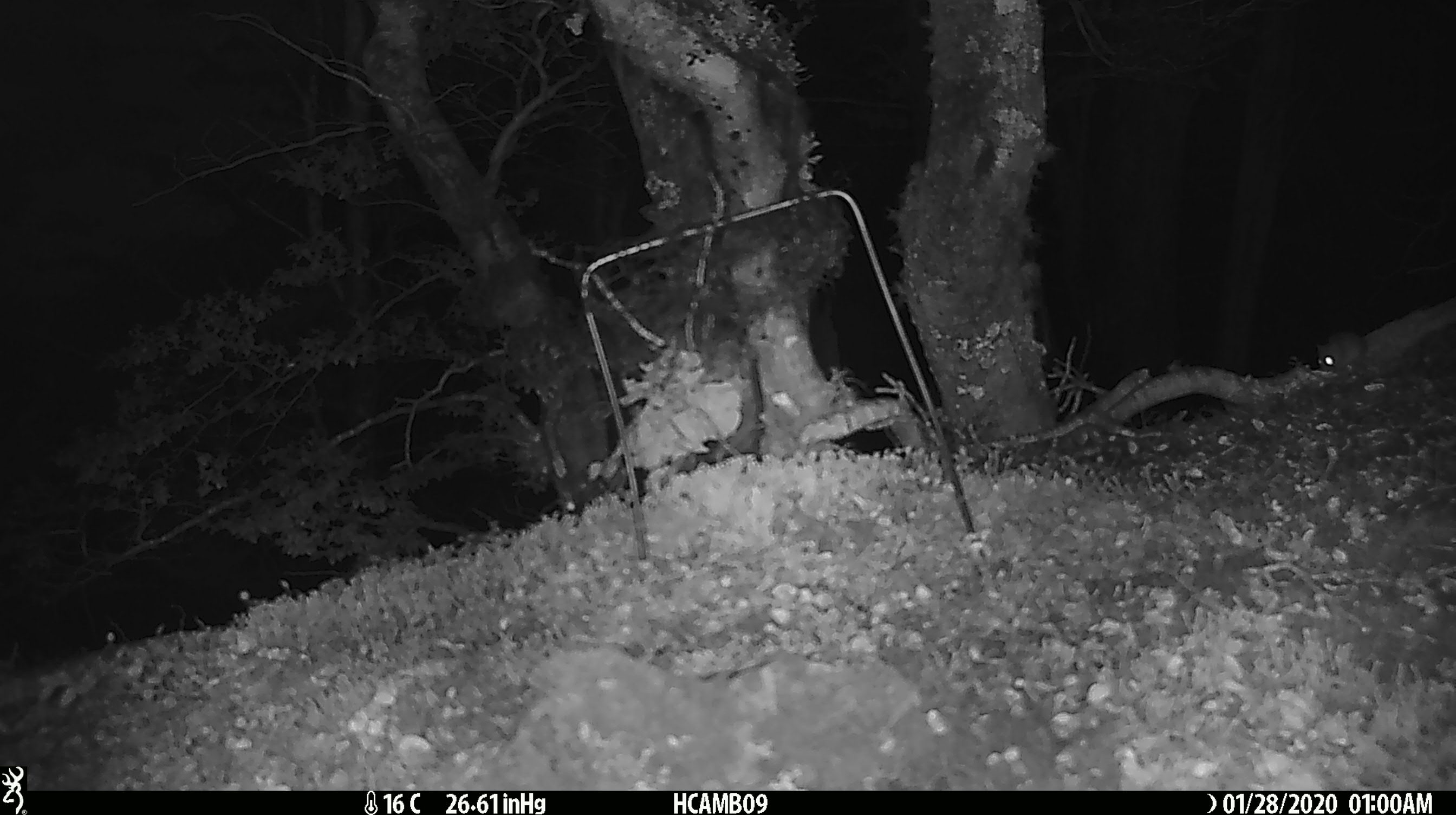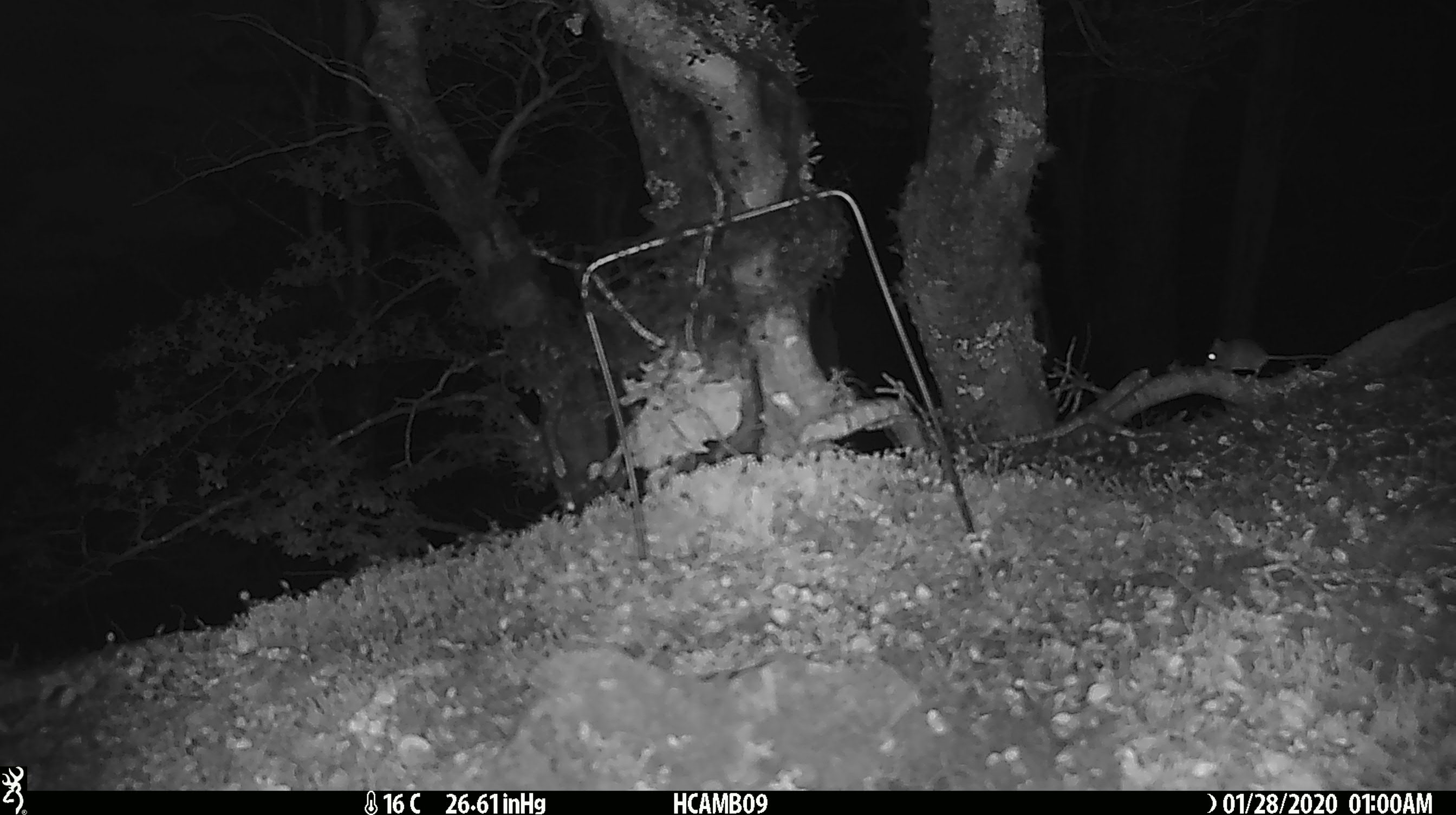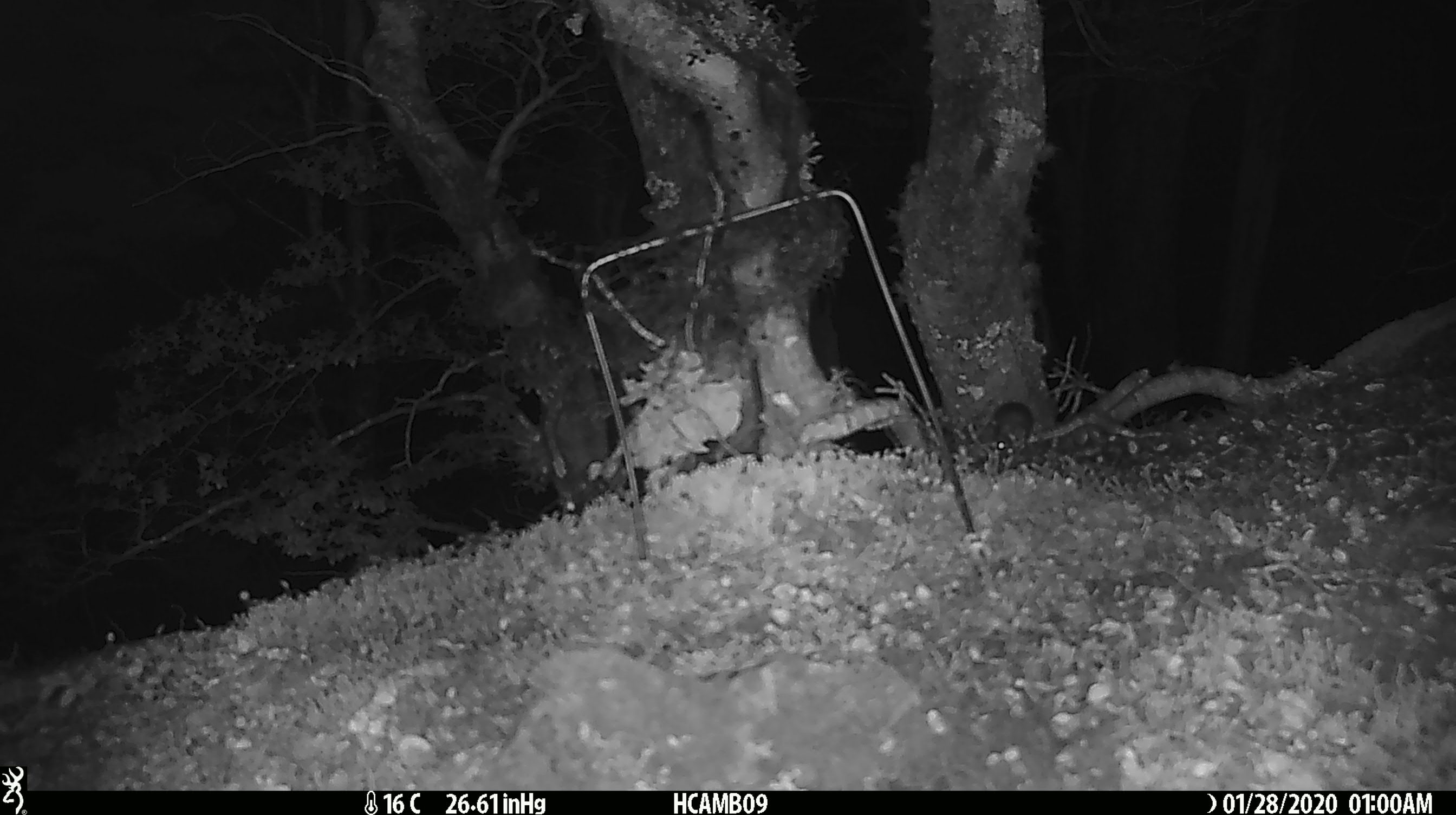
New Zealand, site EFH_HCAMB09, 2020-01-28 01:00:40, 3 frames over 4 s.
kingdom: Animalia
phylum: Chordata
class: Mammalia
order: Rodentia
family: Muridae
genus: Mus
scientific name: Mus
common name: mouse